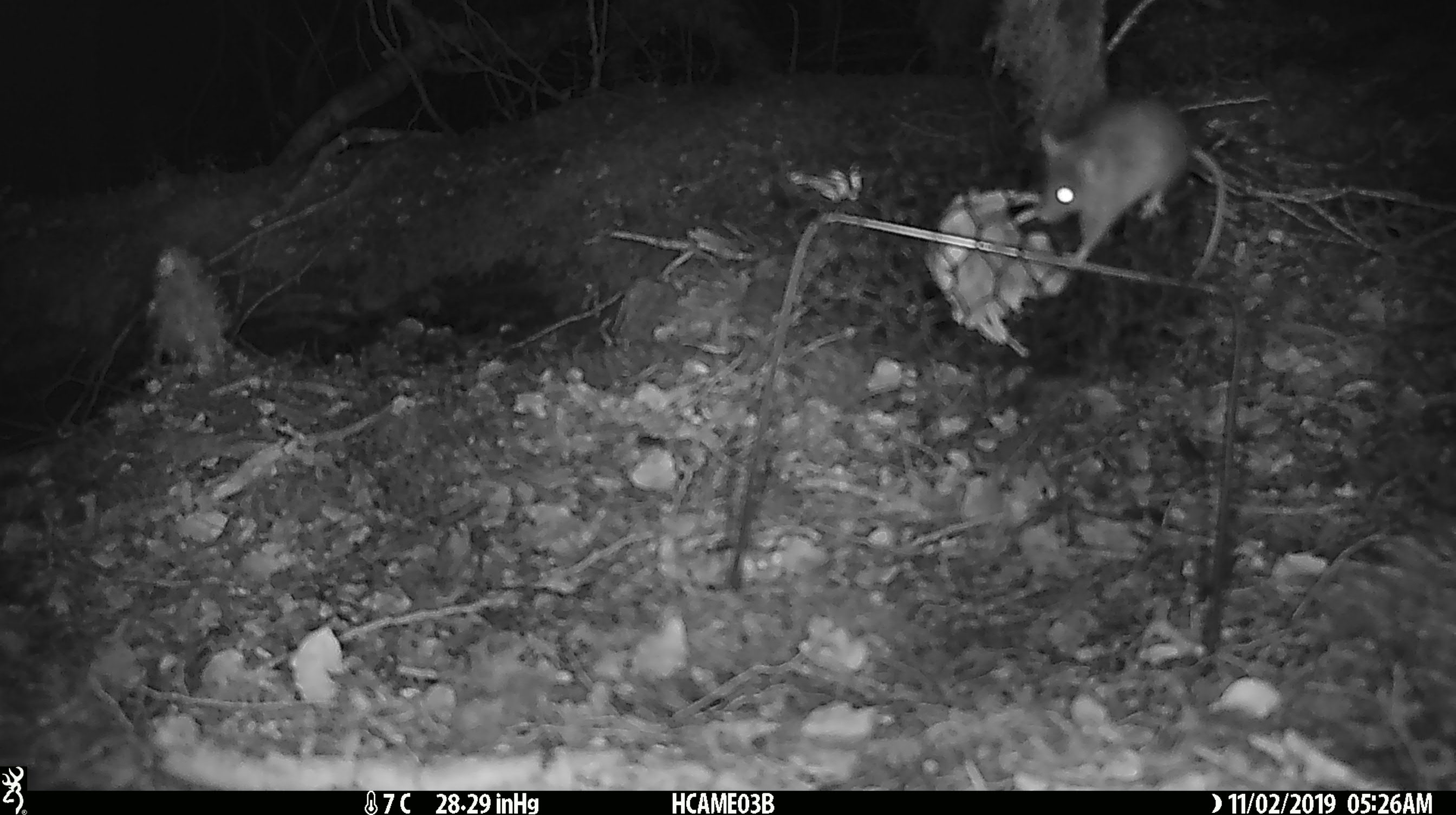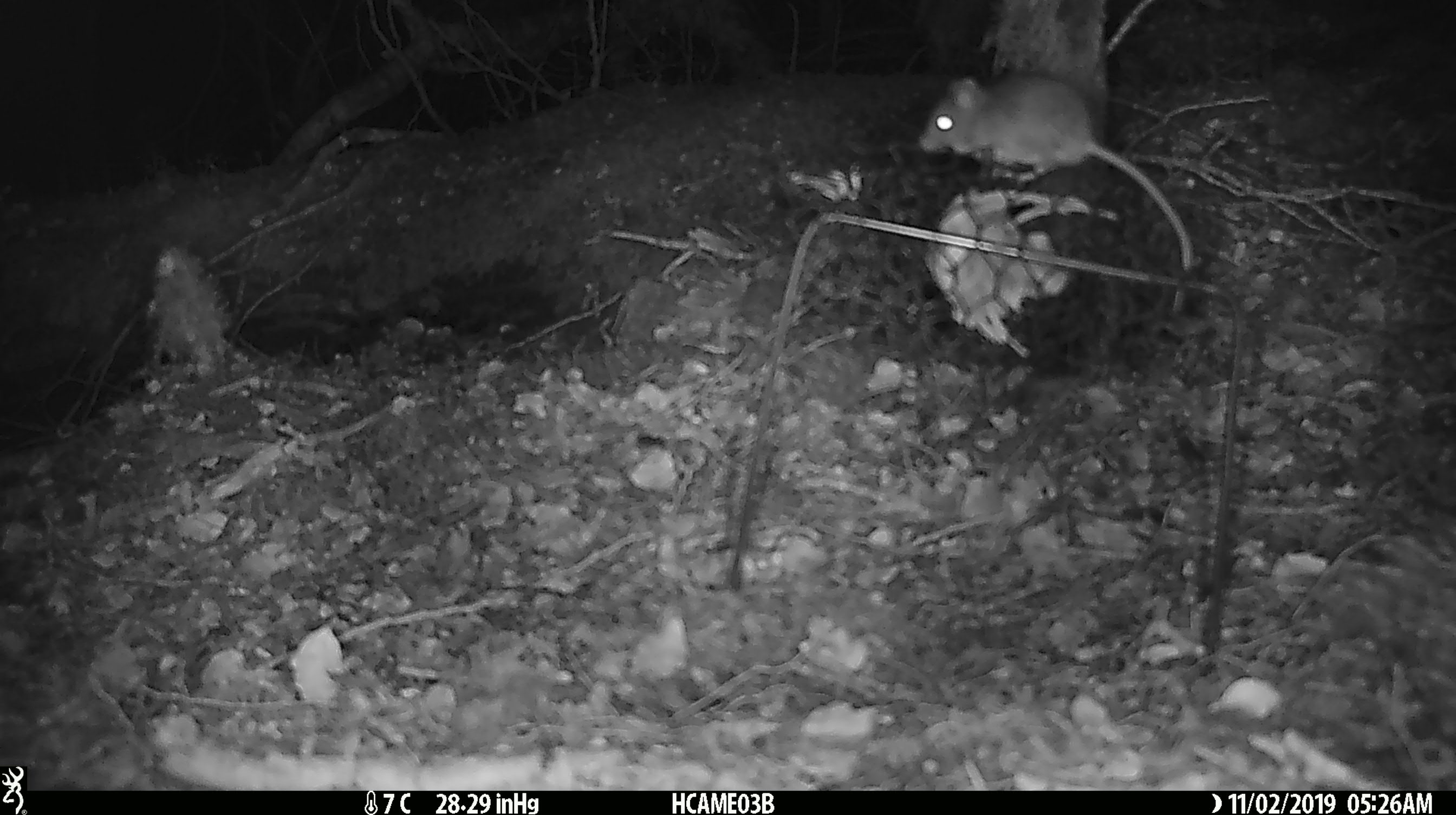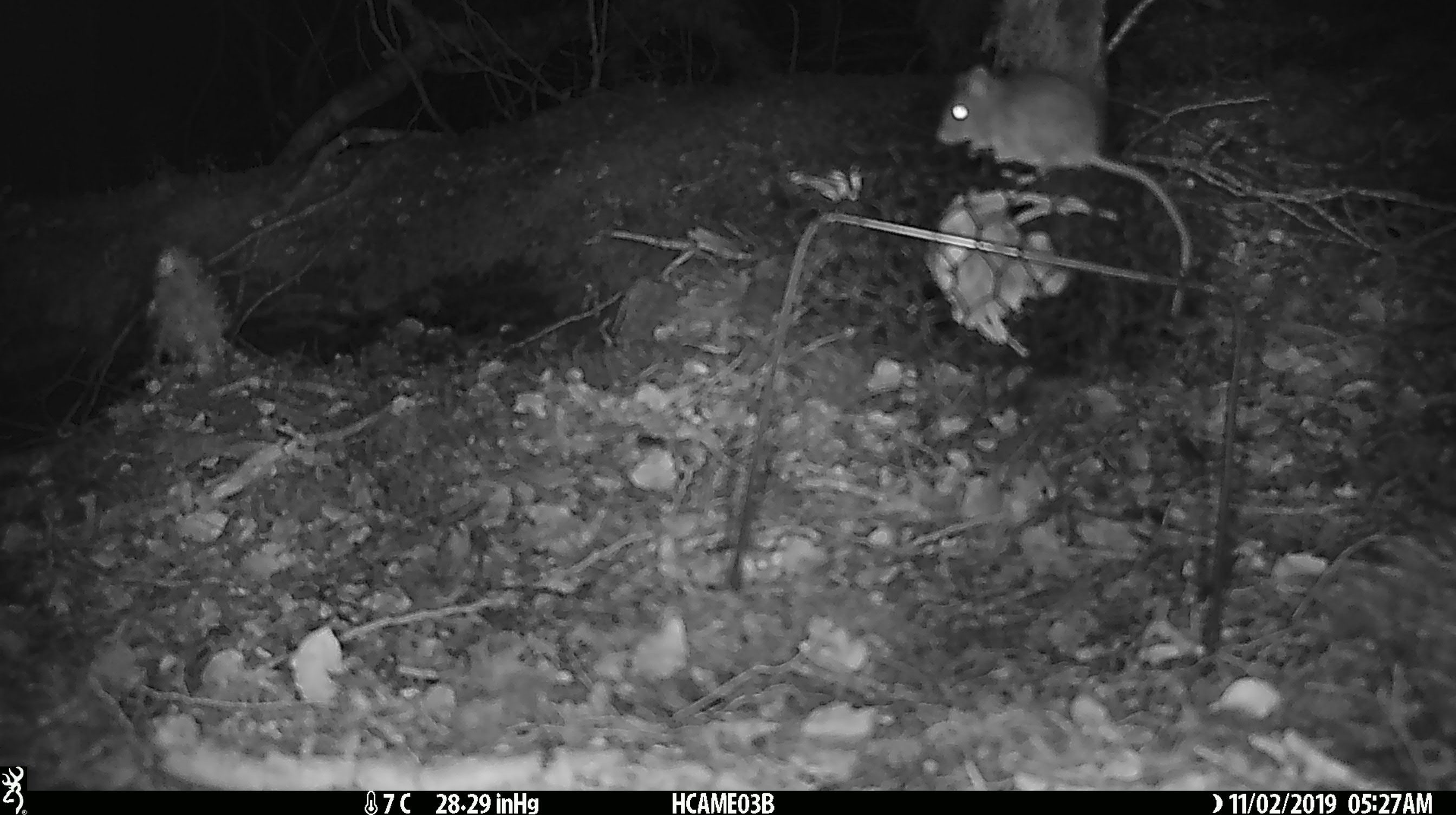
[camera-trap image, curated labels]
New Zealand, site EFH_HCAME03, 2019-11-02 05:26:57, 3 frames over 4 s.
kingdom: Animalia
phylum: Chordata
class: Mammalia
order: Rodentia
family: Muridae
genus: Mus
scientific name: Mus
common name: mouse